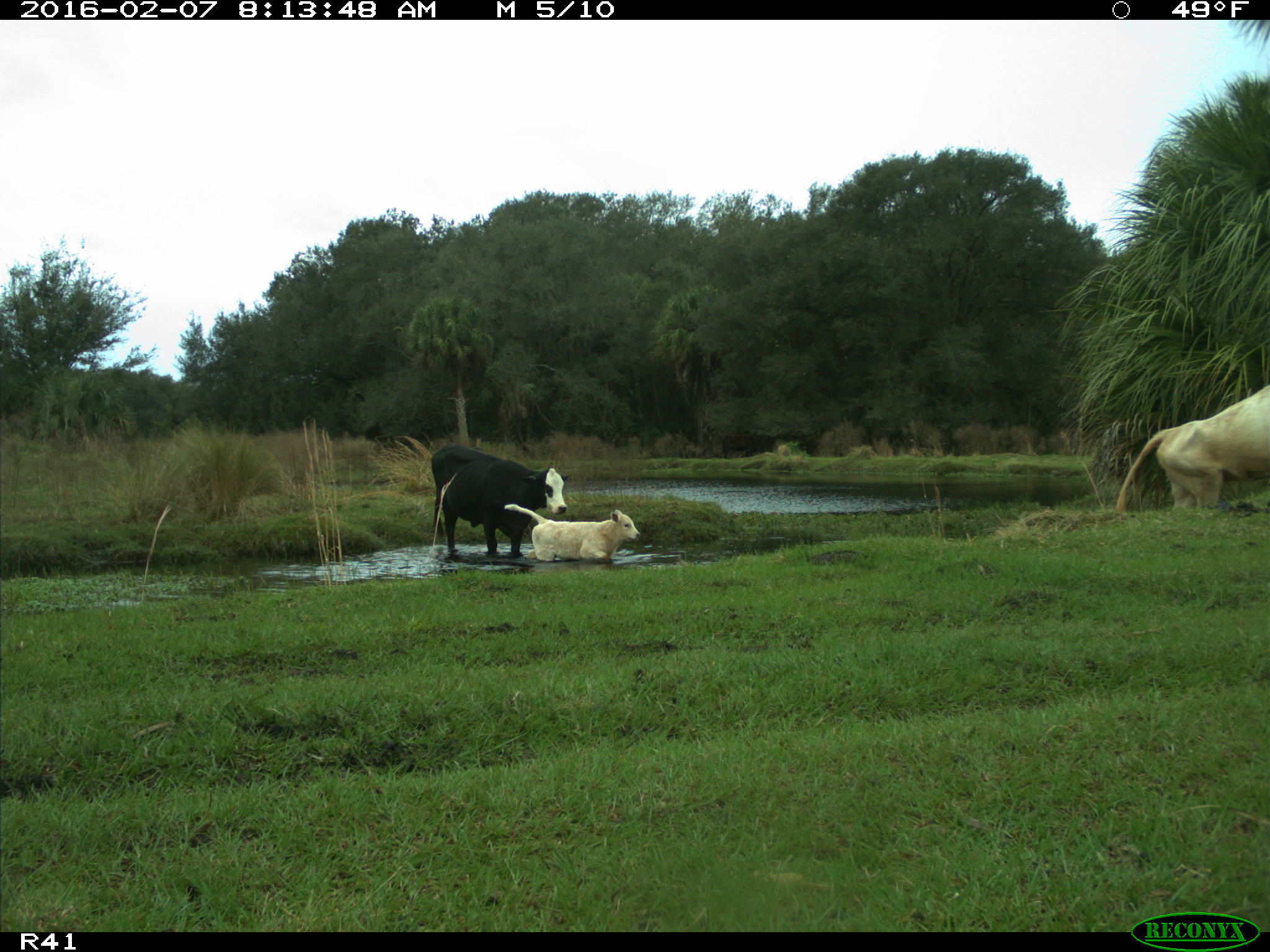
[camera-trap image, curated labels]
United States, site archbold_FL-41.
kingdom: Animalia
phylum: Chordata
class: Mammalia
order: Artiodactyla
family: Bovidae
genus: Bos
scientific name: Bos taurus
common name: domestic cow